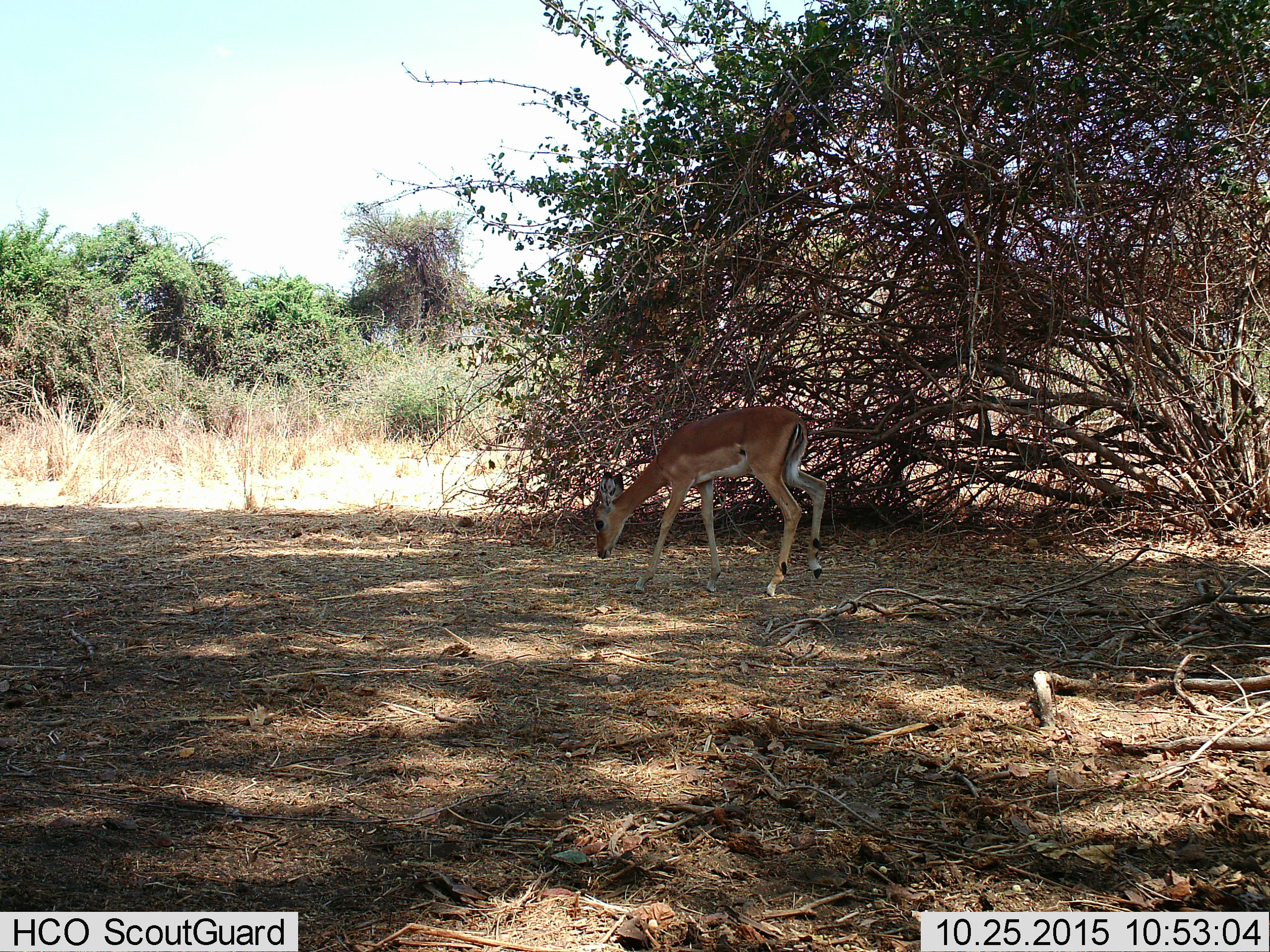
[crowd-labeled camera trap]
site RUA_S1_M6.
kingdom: Animalia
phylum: Chordata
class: Mammalia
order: Artiodactyla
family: Bovidae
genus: Aepyceros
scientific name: Aepyceros melampus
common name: impala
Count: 1.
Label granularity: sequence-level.